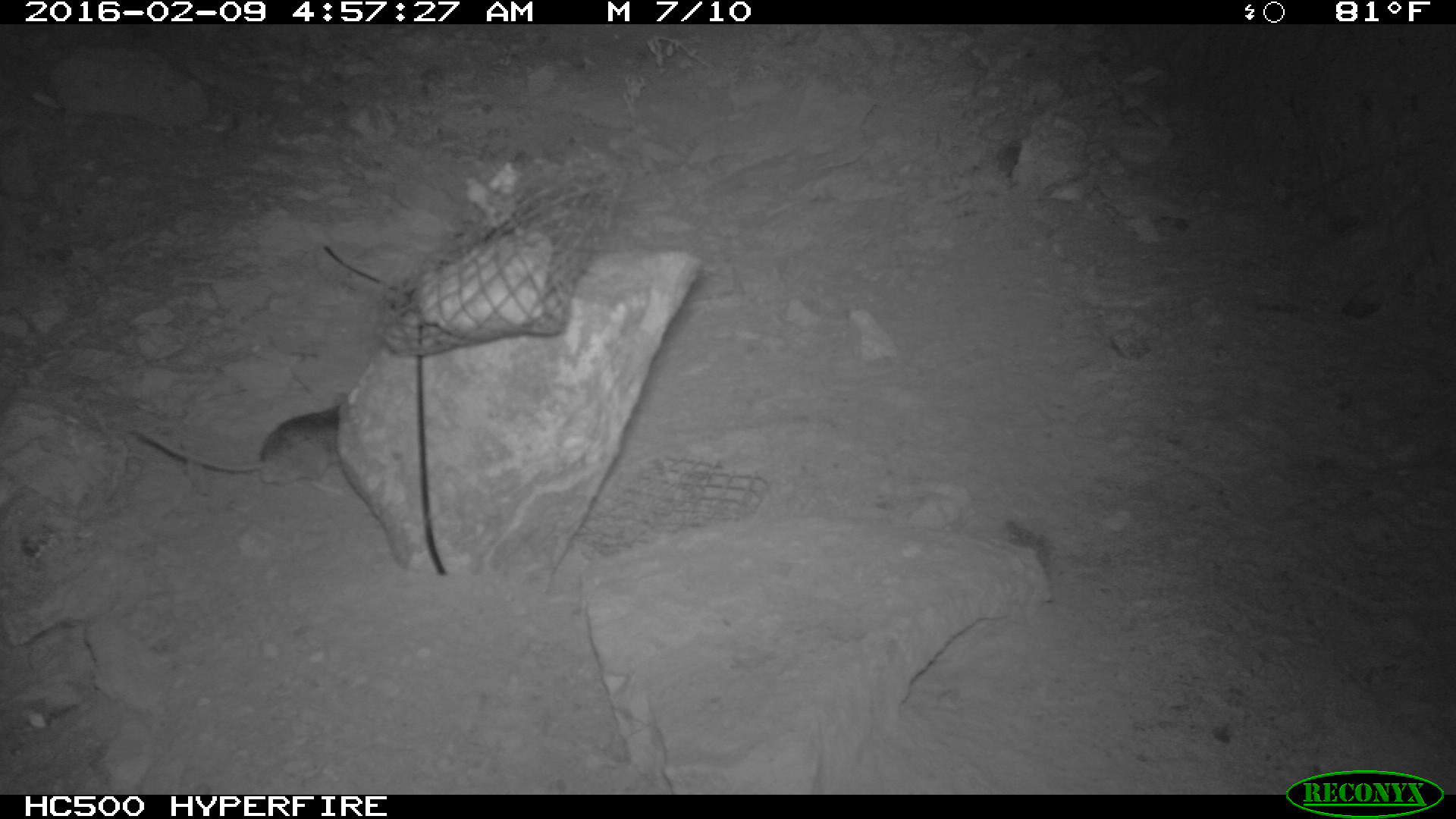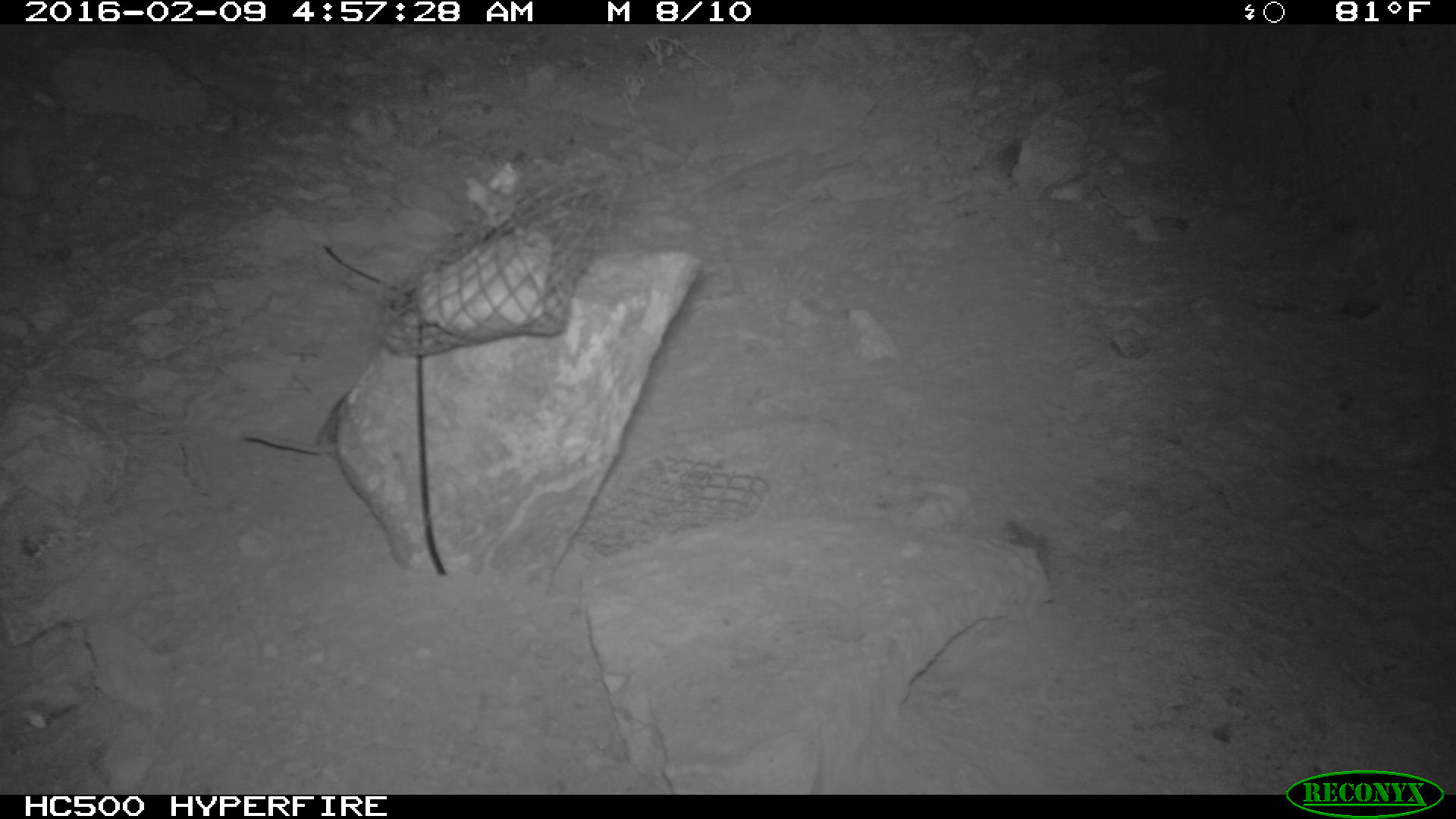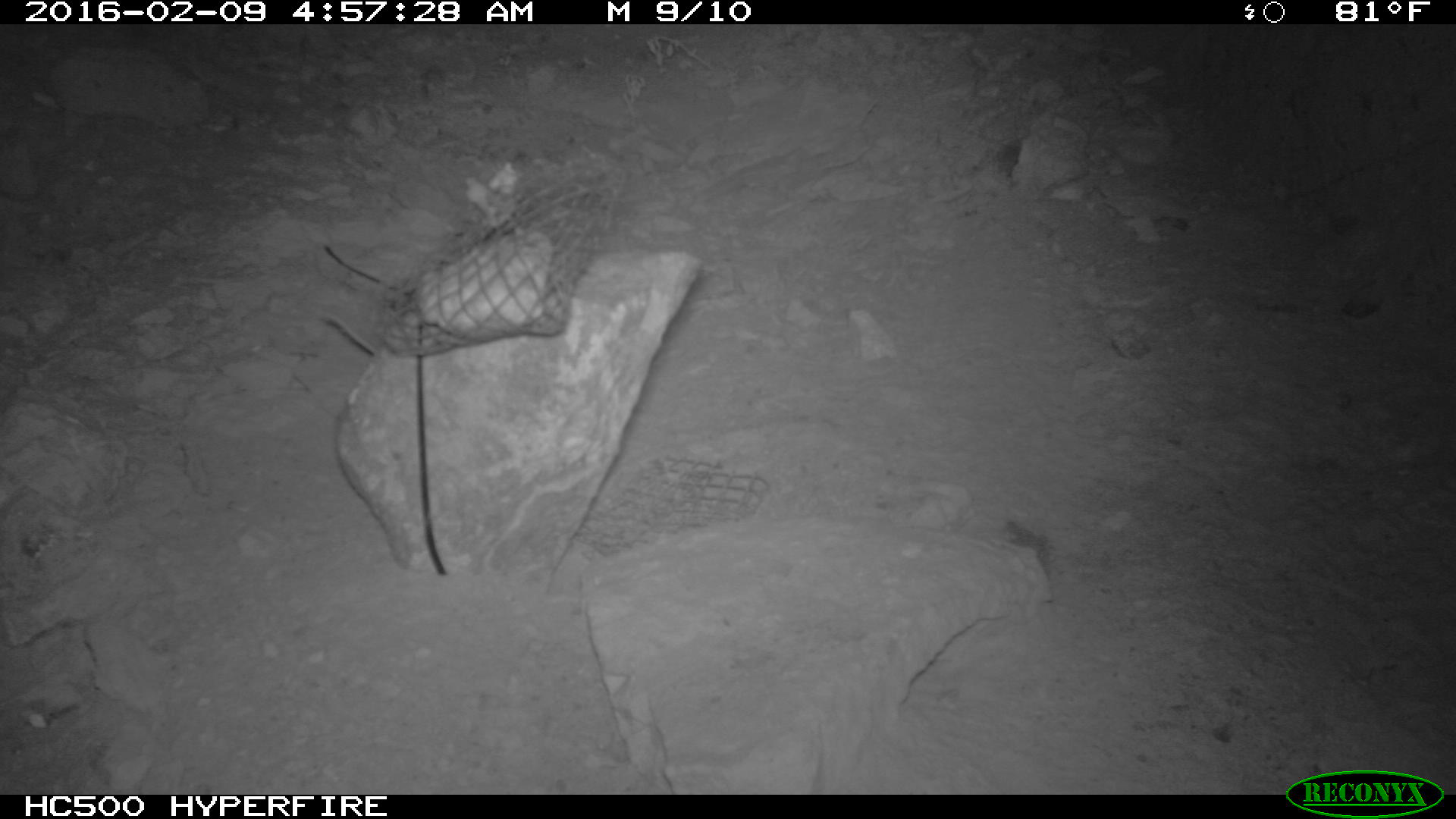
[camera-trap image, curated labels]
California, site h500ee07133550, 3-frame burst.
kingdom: Animalia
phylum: Chordata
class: Mammalia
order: Rodentia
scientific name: Rodentia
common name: rodent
Rodent (Rodentia).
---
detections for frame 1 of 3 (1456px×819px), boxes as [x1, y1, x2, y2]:
rodent: [130, 392, 348, 494]